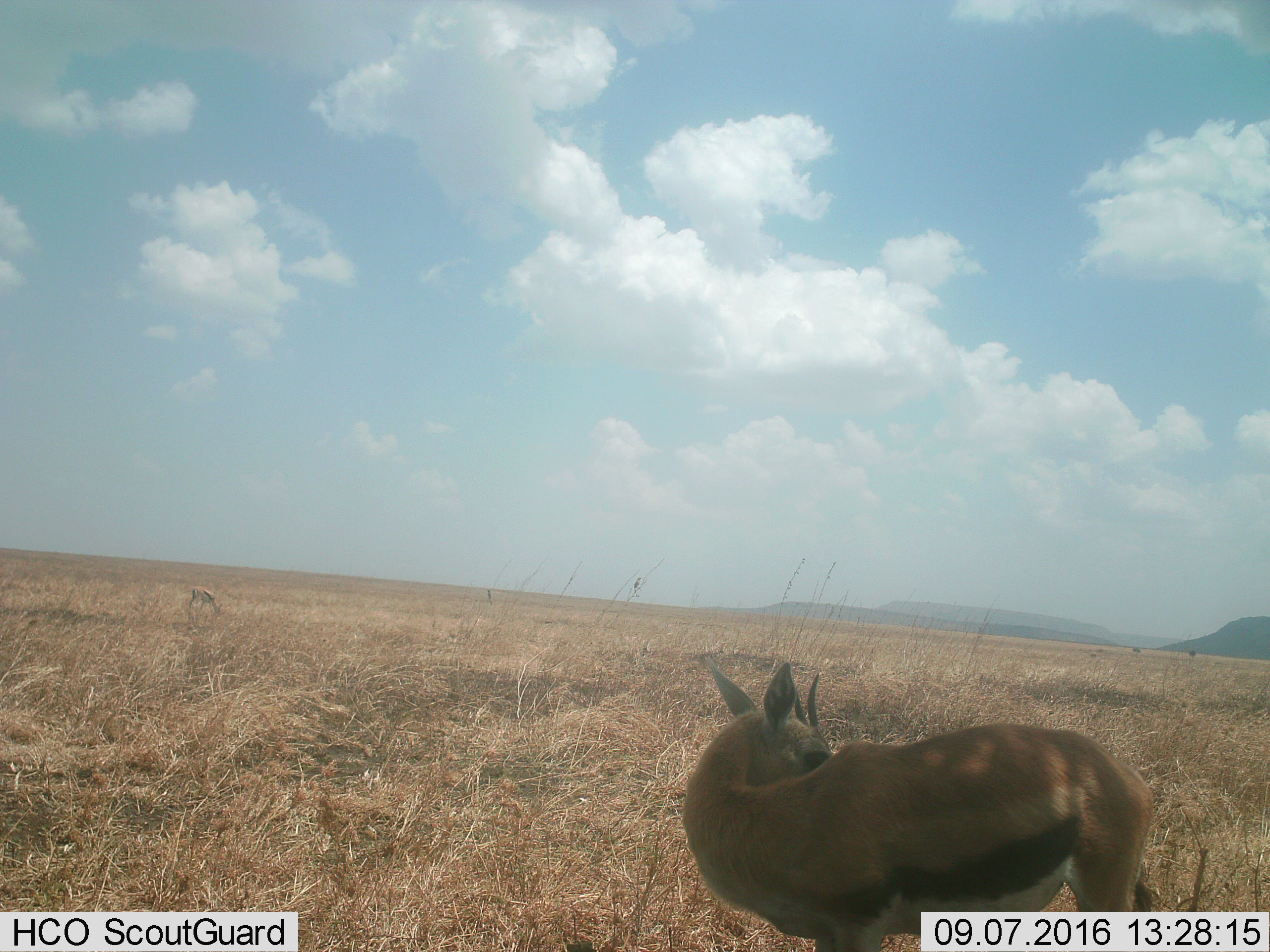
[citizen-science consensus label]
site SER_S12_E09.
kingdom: Animalia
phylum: Chordata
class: Mammalia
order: Artiodactyla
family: Bovidae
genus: Eudorcas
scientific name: Eudorcas thomsonii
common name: thomson's gazelle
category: gazellethomsons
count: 2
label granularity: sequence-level